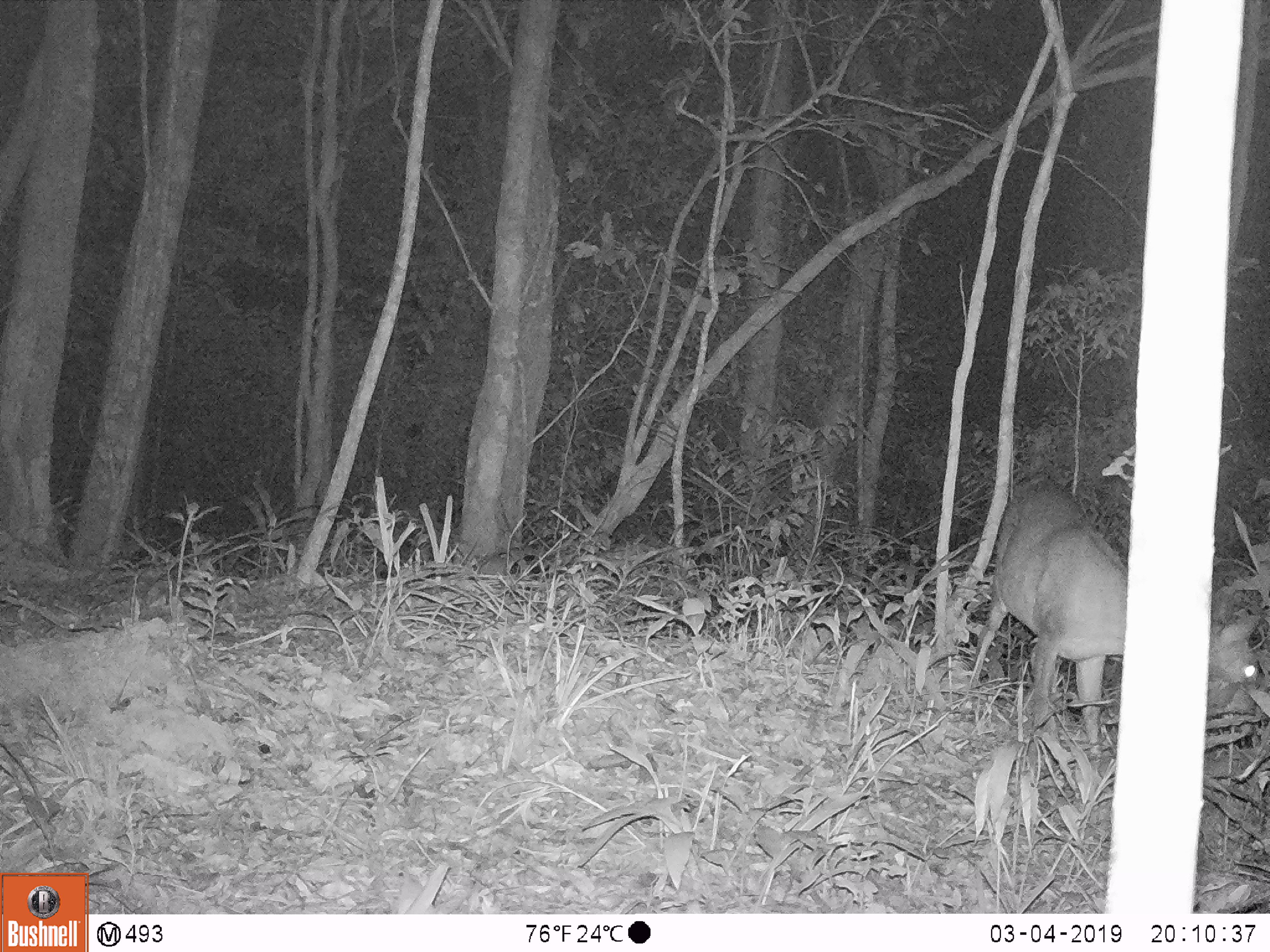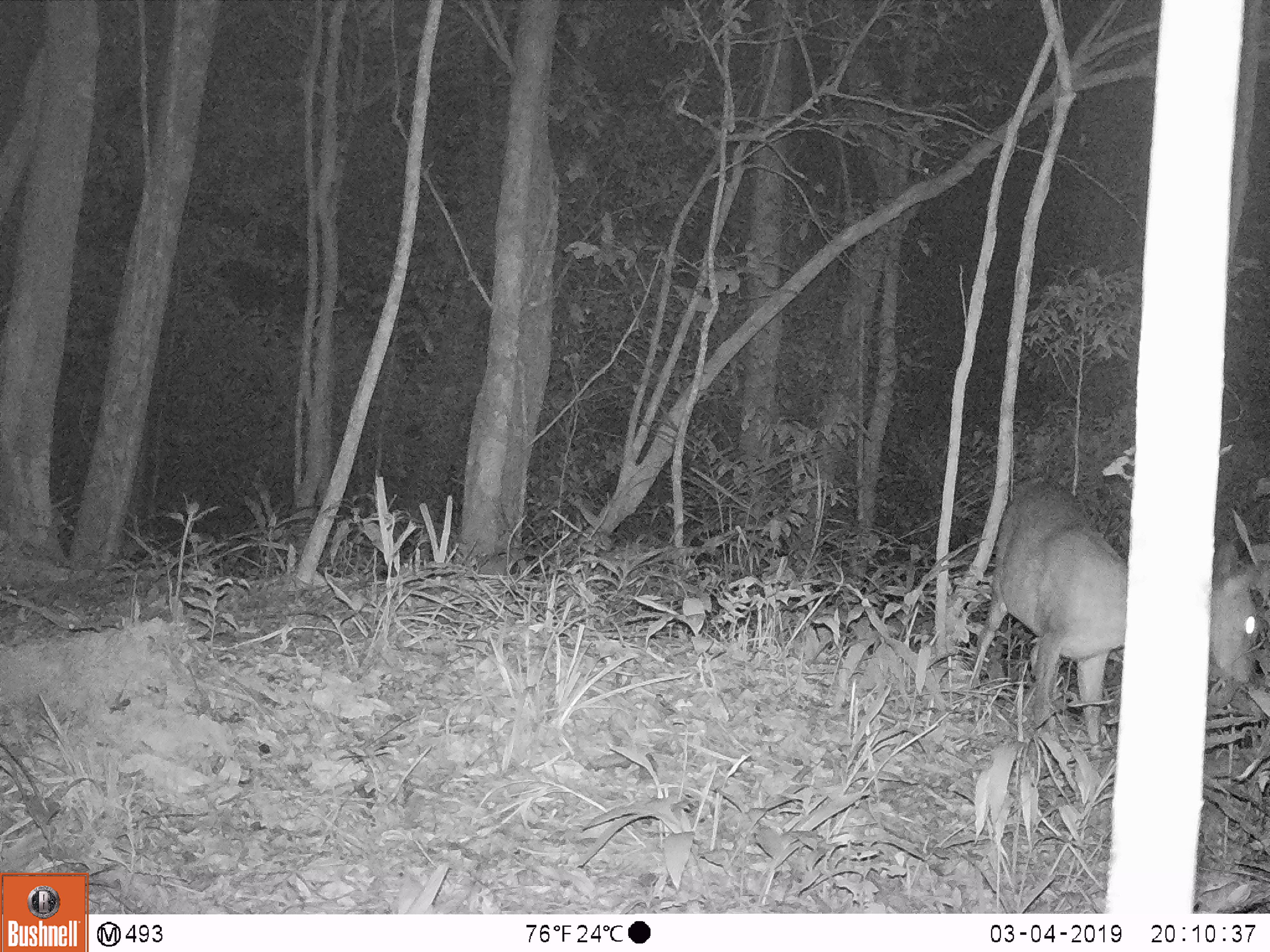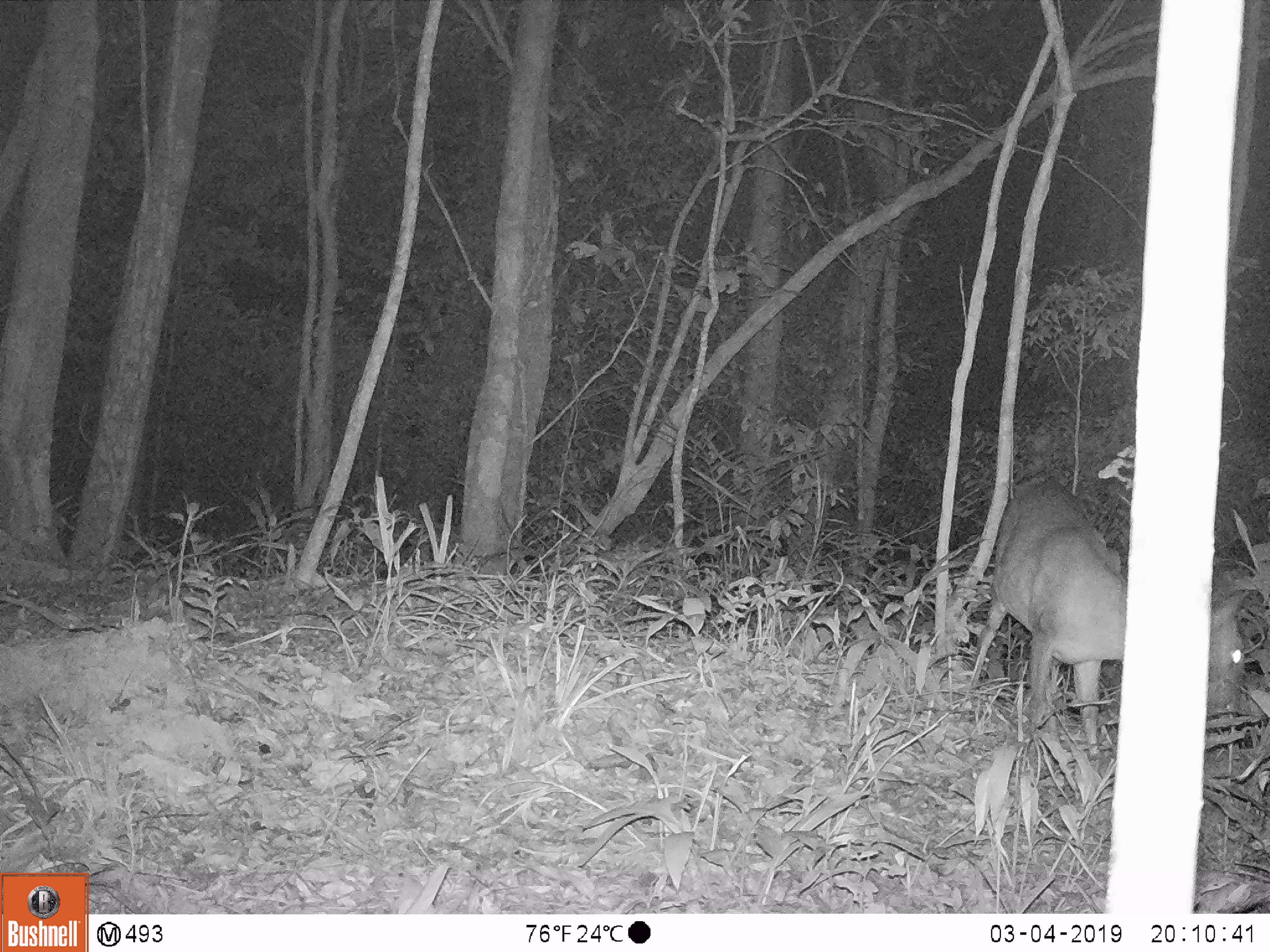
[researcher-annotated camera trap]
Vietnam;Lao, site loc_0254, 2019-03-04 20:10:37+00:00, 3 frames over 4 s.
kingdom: Animalia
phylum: Chordata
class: Mammalia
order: Artiodactyla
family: Cervidae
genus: Muntiacus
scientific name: Muntiacus vuquangensis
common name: large-antlered muntjac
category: large antlered muntjac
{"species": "large antlered muntjac (large-antlered muntjac) (Muntiacus vuquangensis)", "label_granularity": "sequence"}